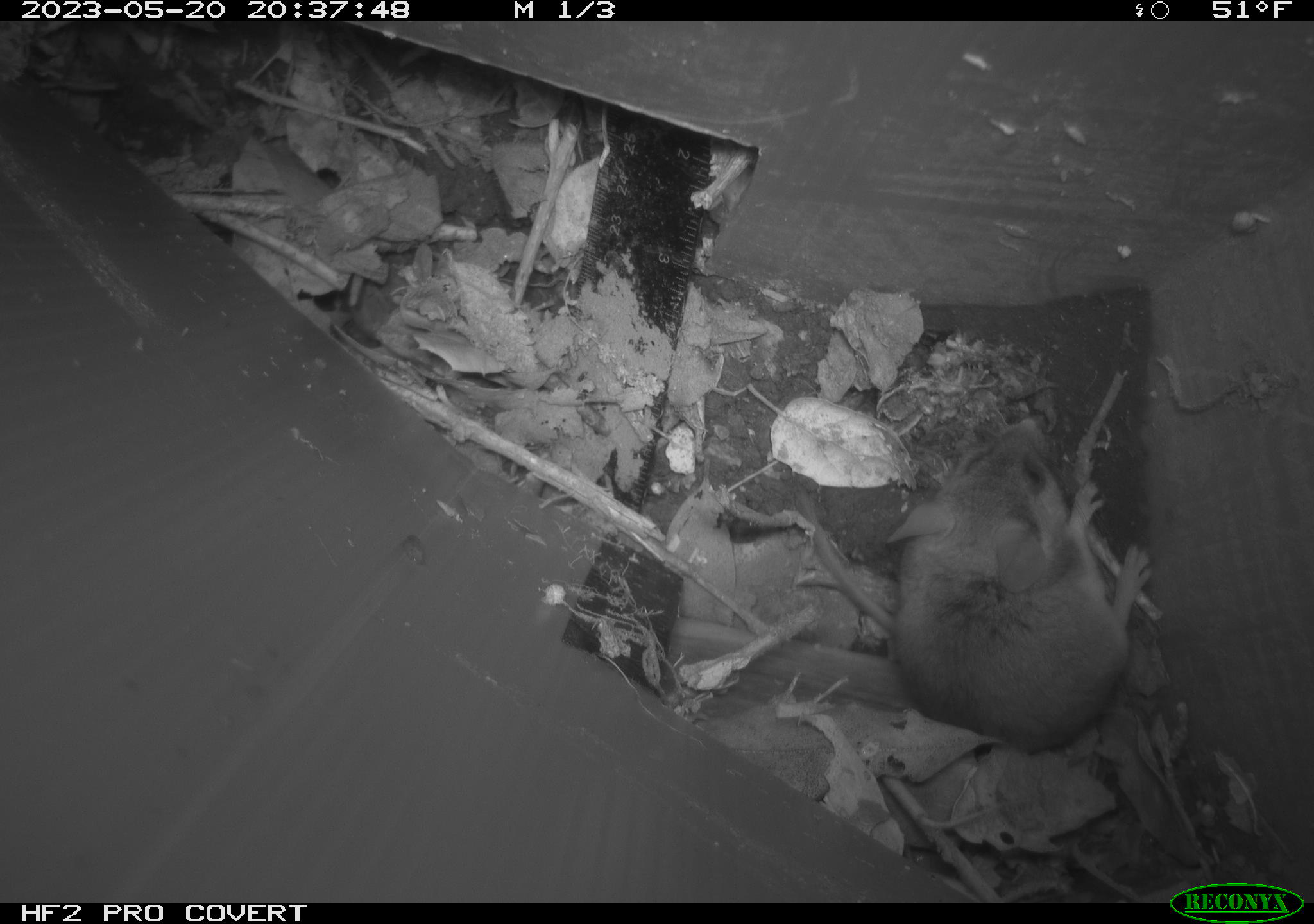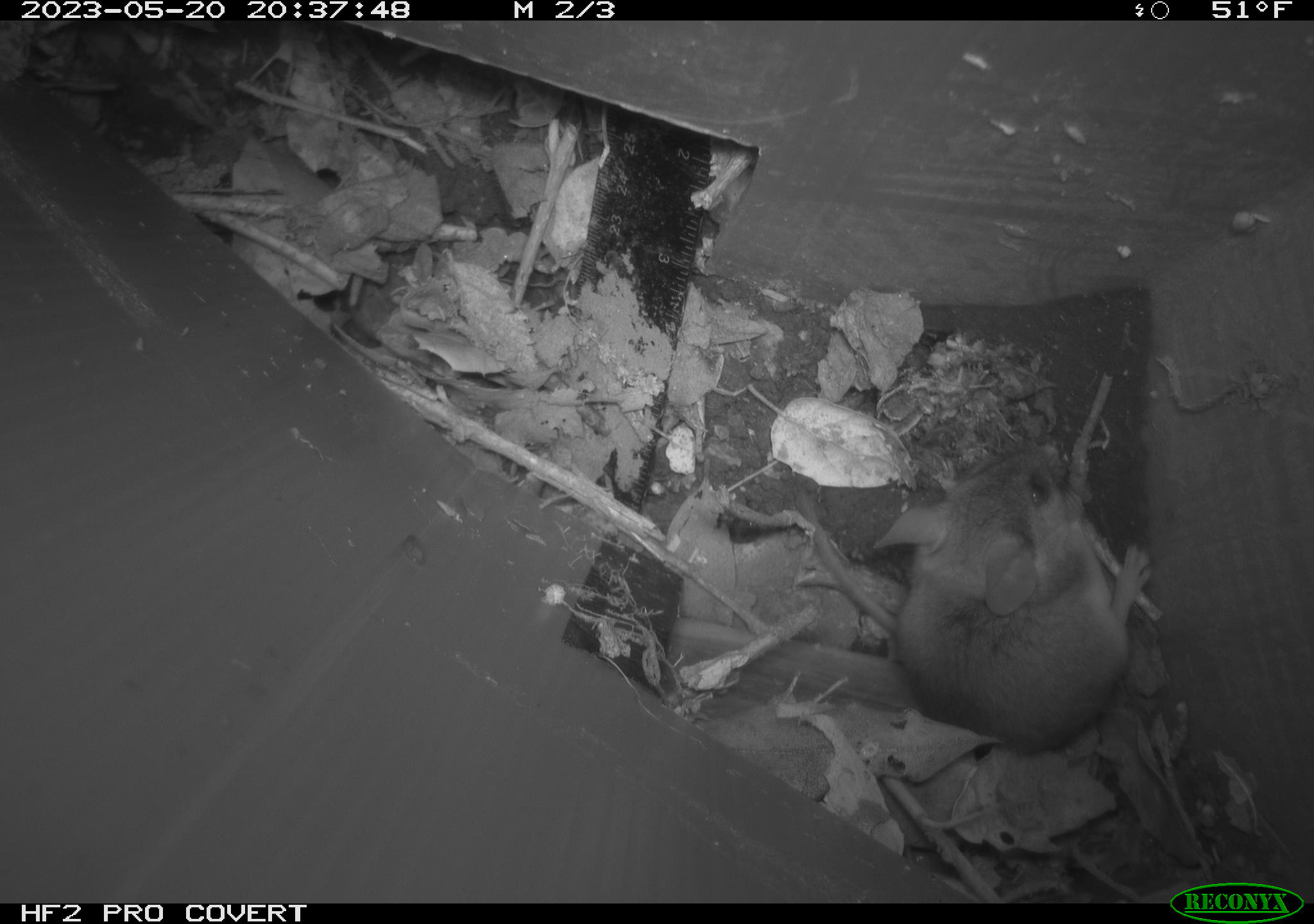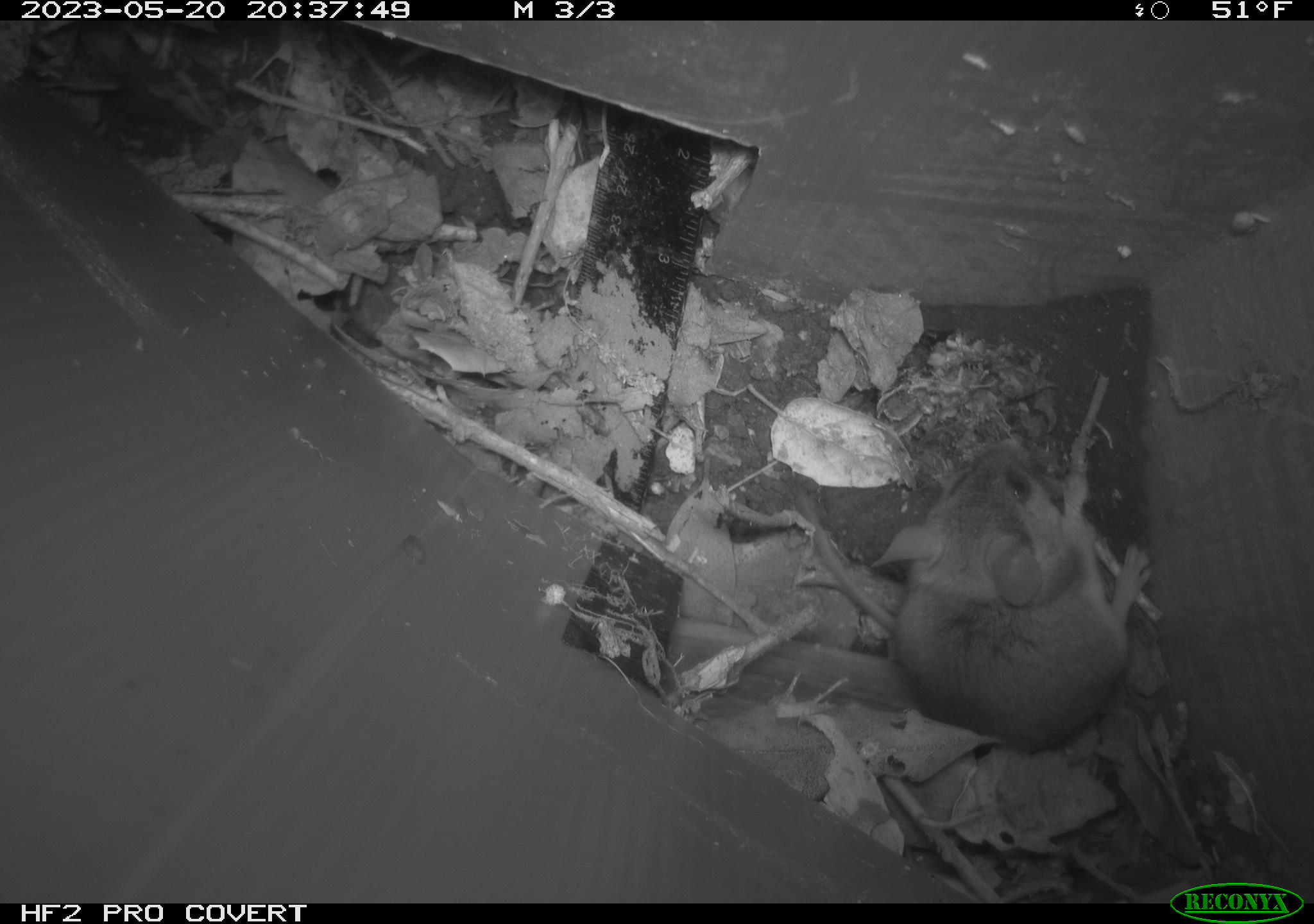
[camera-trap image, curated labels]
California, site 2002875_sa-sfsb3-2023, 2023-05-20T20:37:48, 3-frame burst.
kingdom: Animalia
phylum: Chordata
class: Mammalia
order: Rodentia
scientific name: Rodentia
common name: mouse species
Mouse species (Rodentia).